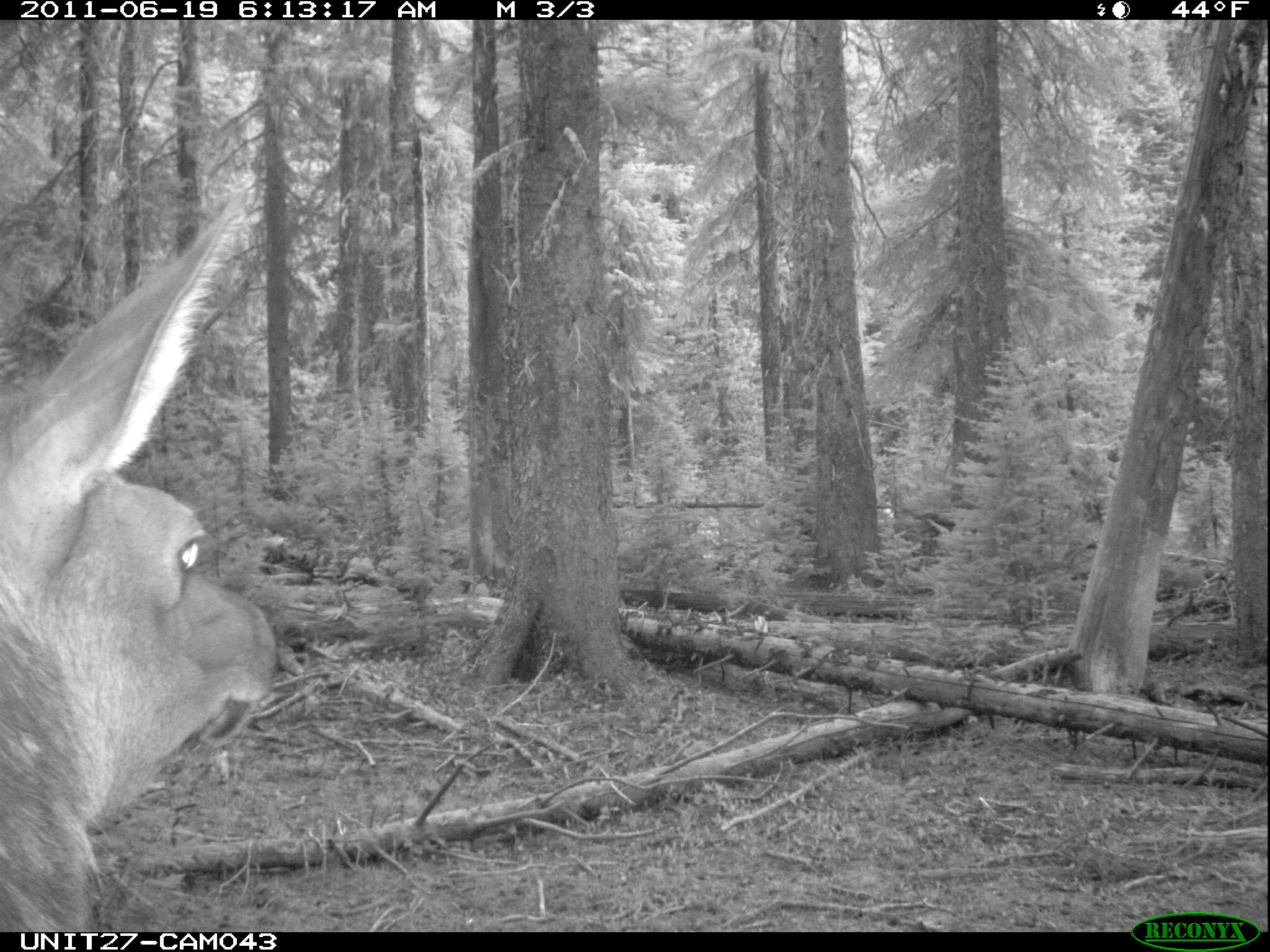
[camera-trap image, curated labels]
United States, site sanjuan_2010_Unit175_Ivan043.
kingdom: Animalia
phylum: Chordata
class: Mammalia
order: Artiodactyla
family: Cervidae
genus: Cervus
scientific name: Cervus elaphus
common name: red deer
Cervus elaphus (red deer).